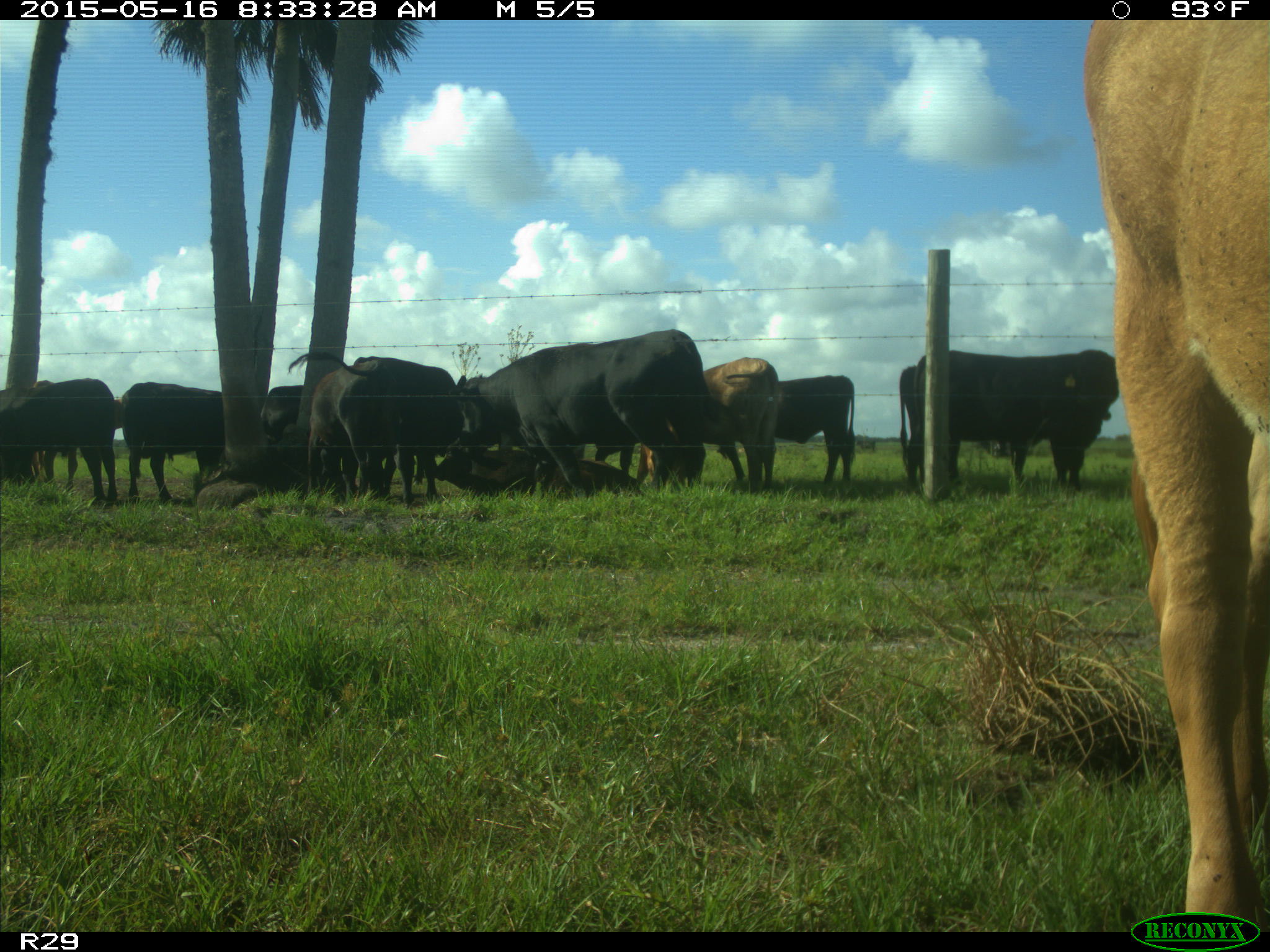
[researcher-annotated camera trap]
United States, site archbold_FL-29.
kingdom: Animalia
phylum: Chordata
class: Mammalia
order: Artiodactyla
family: Bovidae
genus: Bos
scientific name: Bos taurus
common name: domestic cow